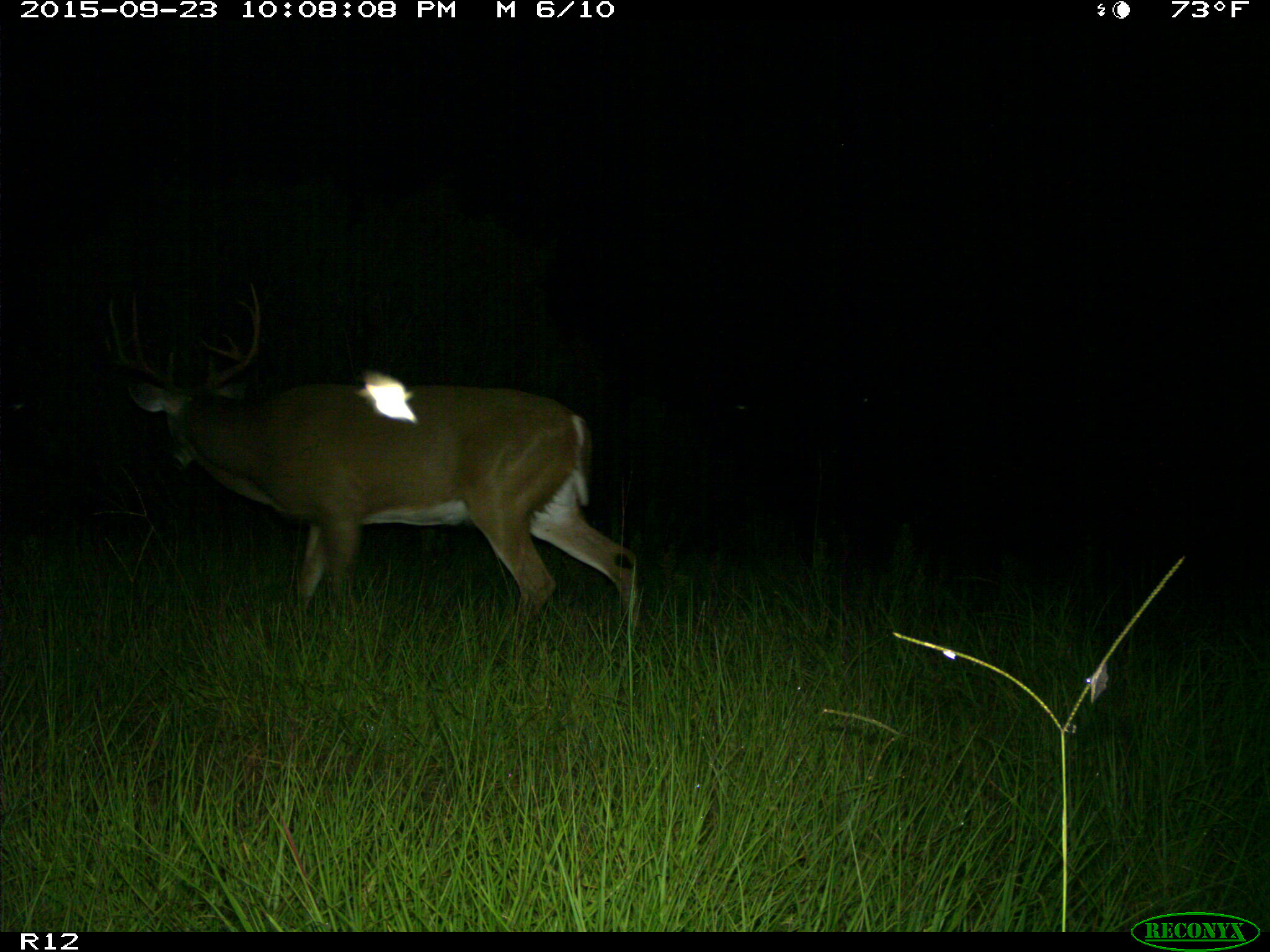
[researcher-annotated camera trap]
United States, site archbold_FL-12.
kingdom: Animalia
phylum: Chordata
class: Mammalia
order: Artiodactyla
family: Cervidae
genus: Odocoileus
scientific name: Odocoileus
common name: deer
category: unidentified deer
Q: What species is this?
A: Unidentified deer (deer) (Odocoileus).